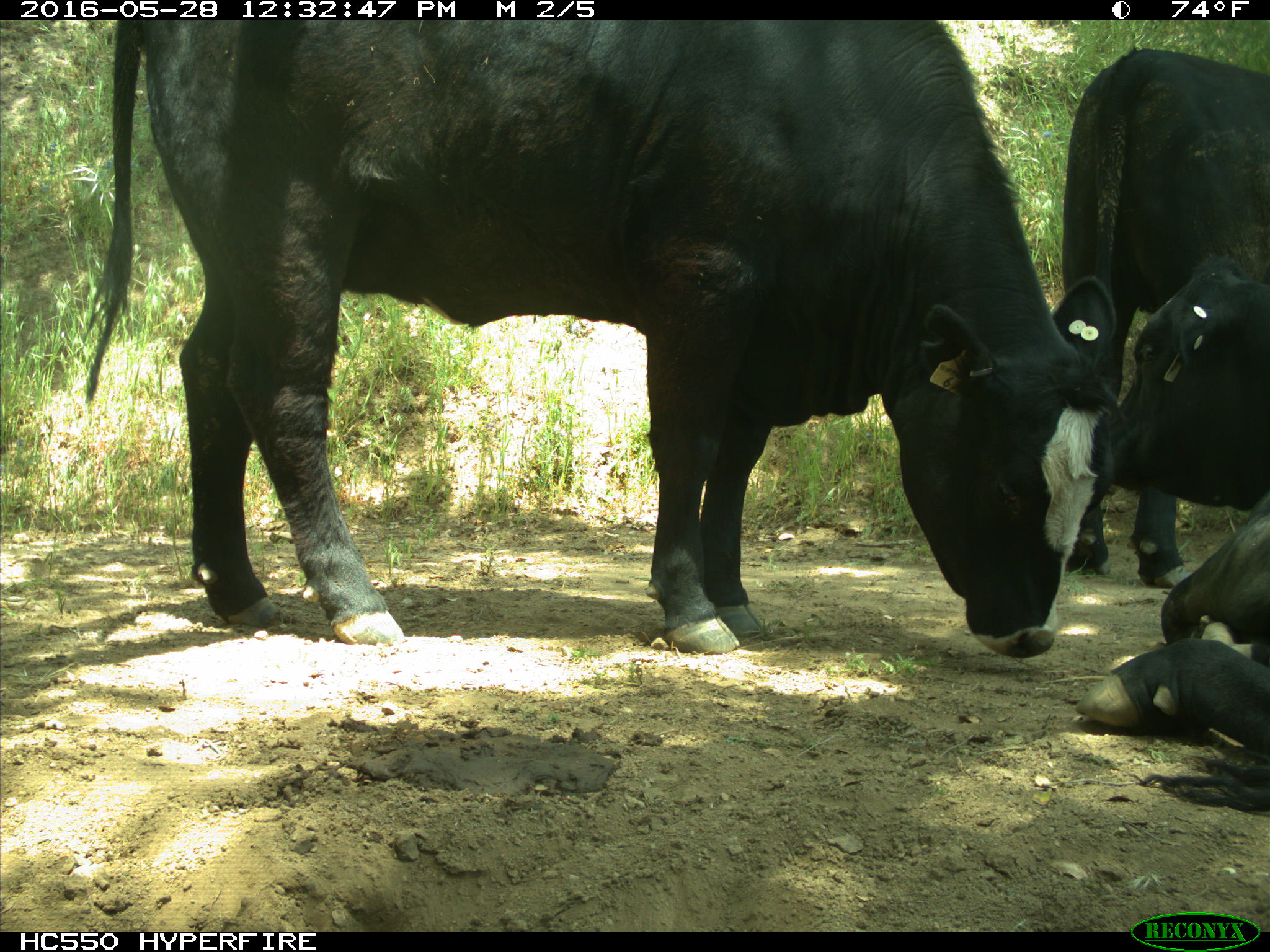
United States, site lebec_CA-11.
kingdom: Animalia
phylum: Chordata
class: Mammalia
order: Artiodactyla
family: Bovidae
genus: Bos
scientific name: Bos taurus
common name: domestic cow